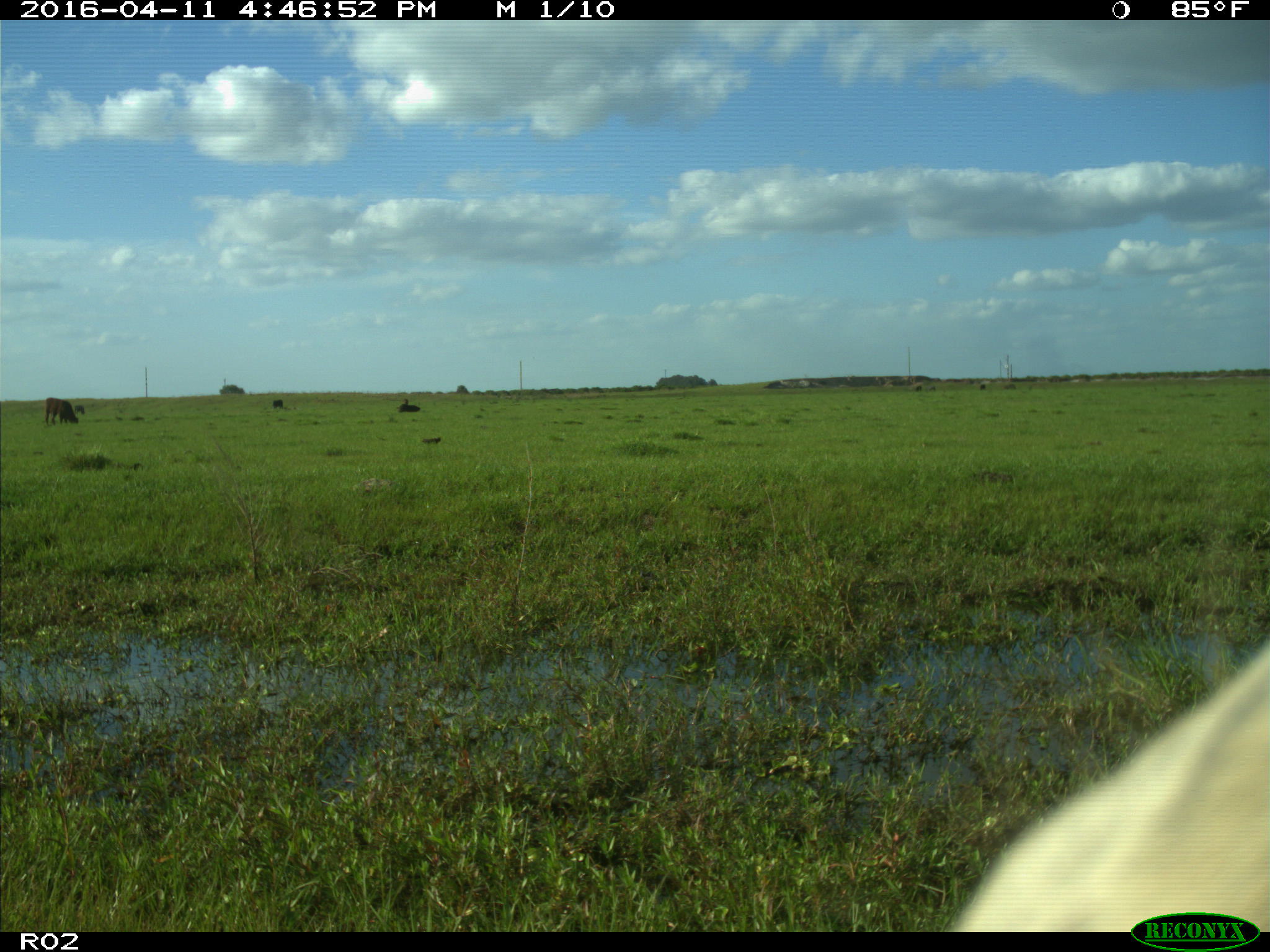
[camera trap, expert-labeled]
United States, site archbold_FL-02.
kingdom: Animalia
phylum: Chordata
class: Mammalia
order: Artiodactyla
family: Bovidae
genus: Bos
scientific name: Bos taurus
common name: domestic cow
Bos taurus (domestic cow).